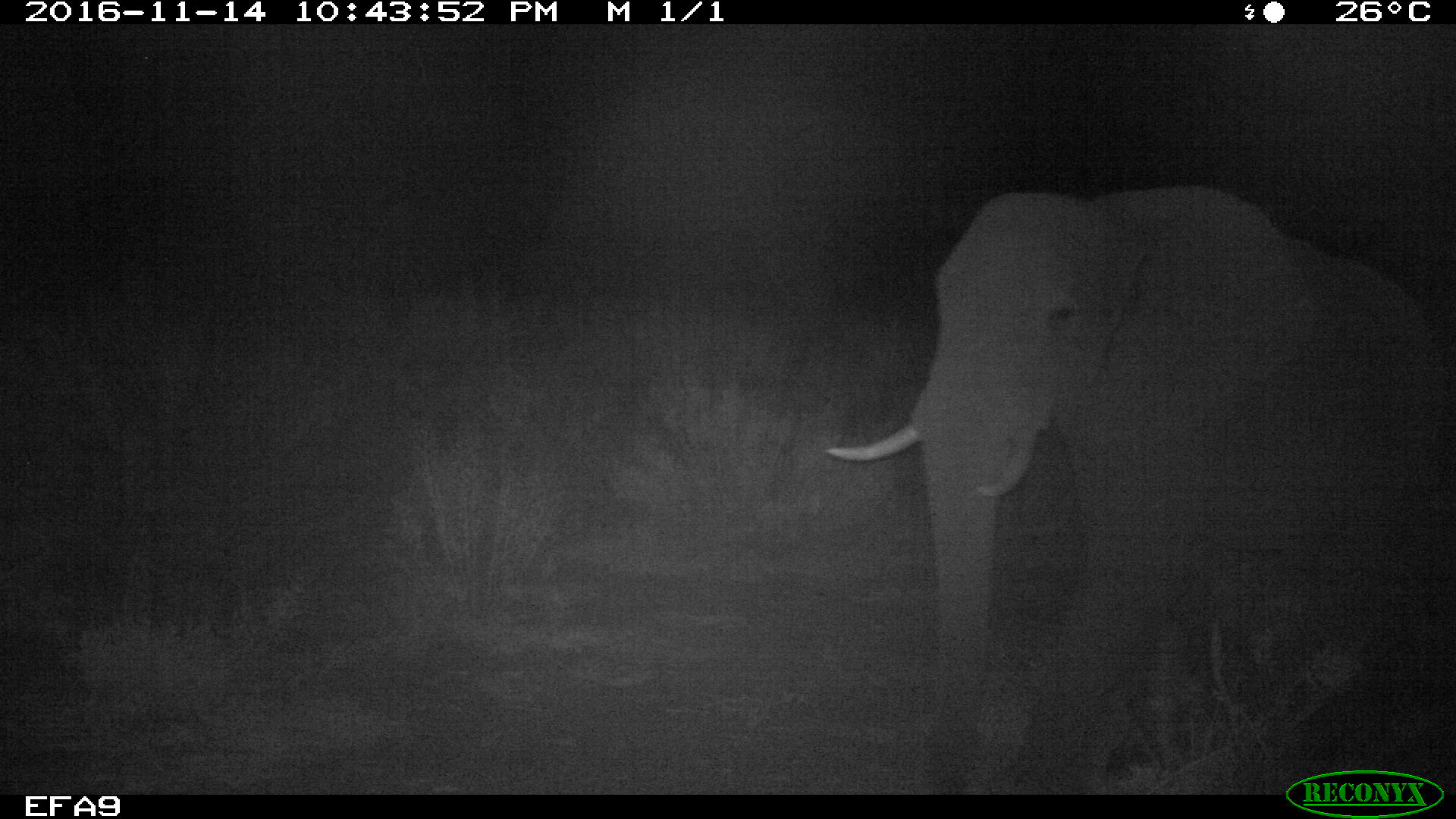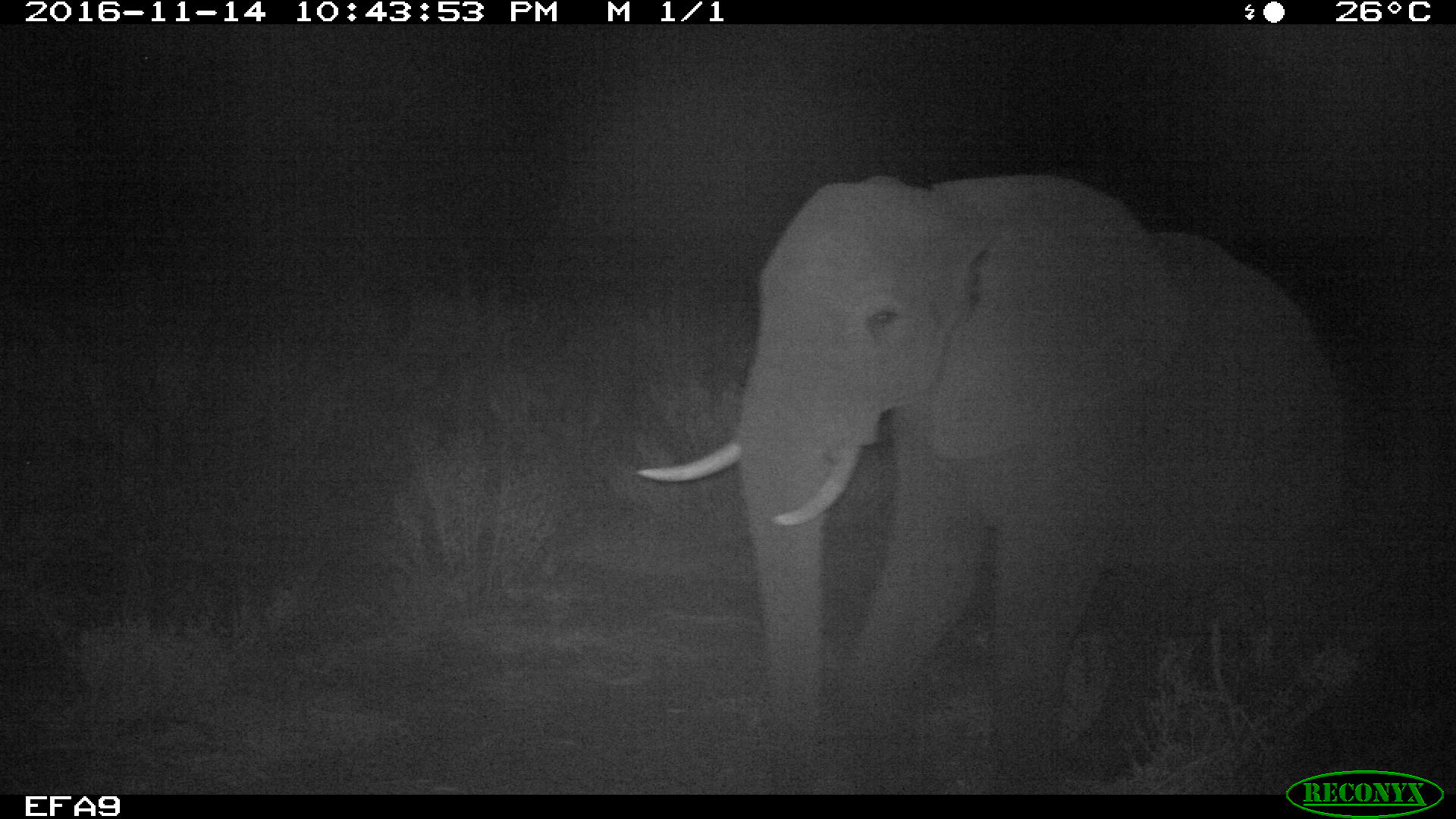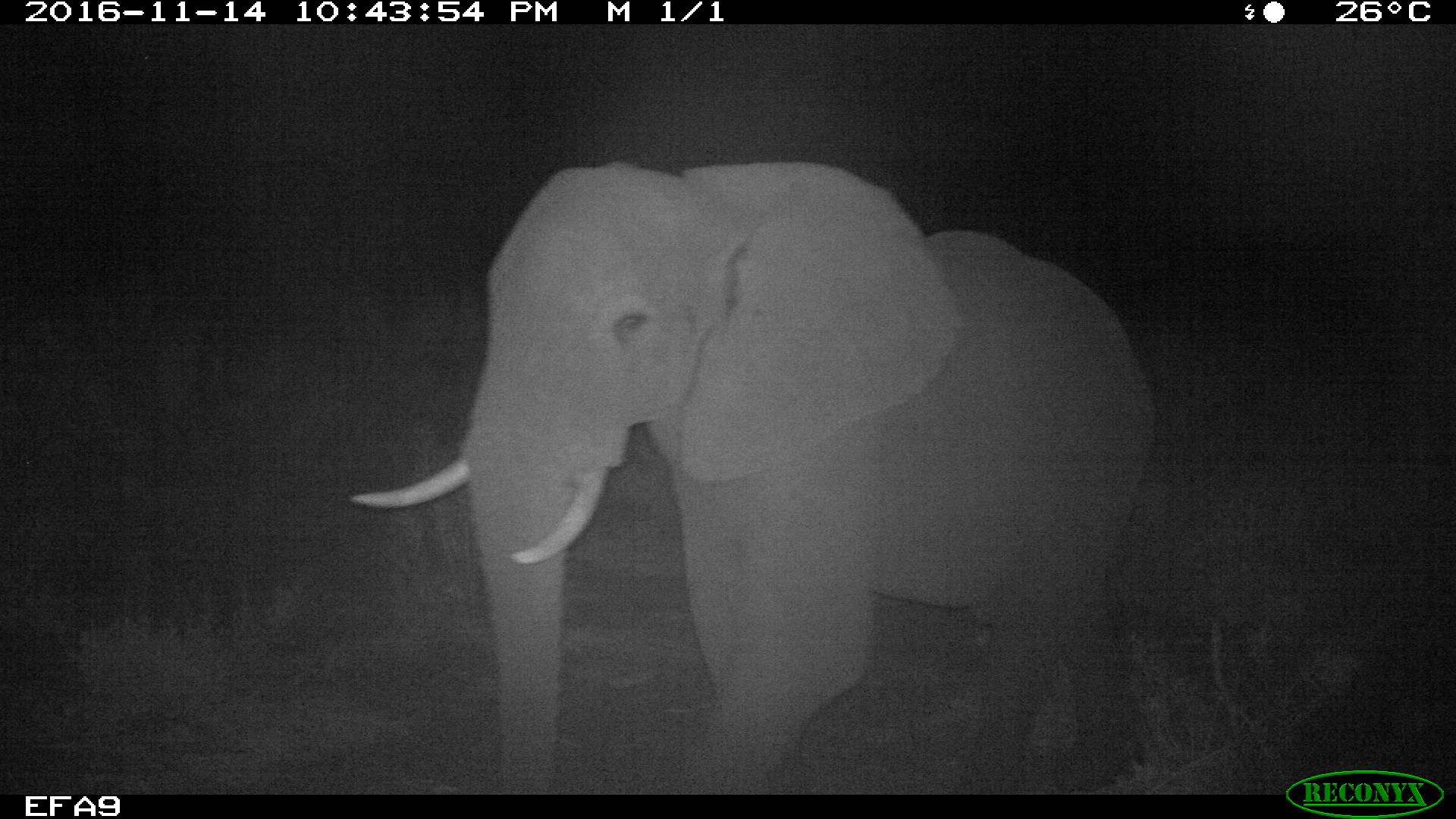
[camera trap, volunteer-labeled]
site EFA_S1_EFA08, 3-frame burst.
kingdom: Animalia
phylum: Chordata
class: Mammalia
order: Proboscidea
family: Elephantidae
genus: Loxodonta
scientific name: Loxodonta africana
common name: african bush elephant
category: elephant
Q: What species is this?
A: Elephant (african bush elephant) (Loxodonta africana).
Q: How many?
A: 1.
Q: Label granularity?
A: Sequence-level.